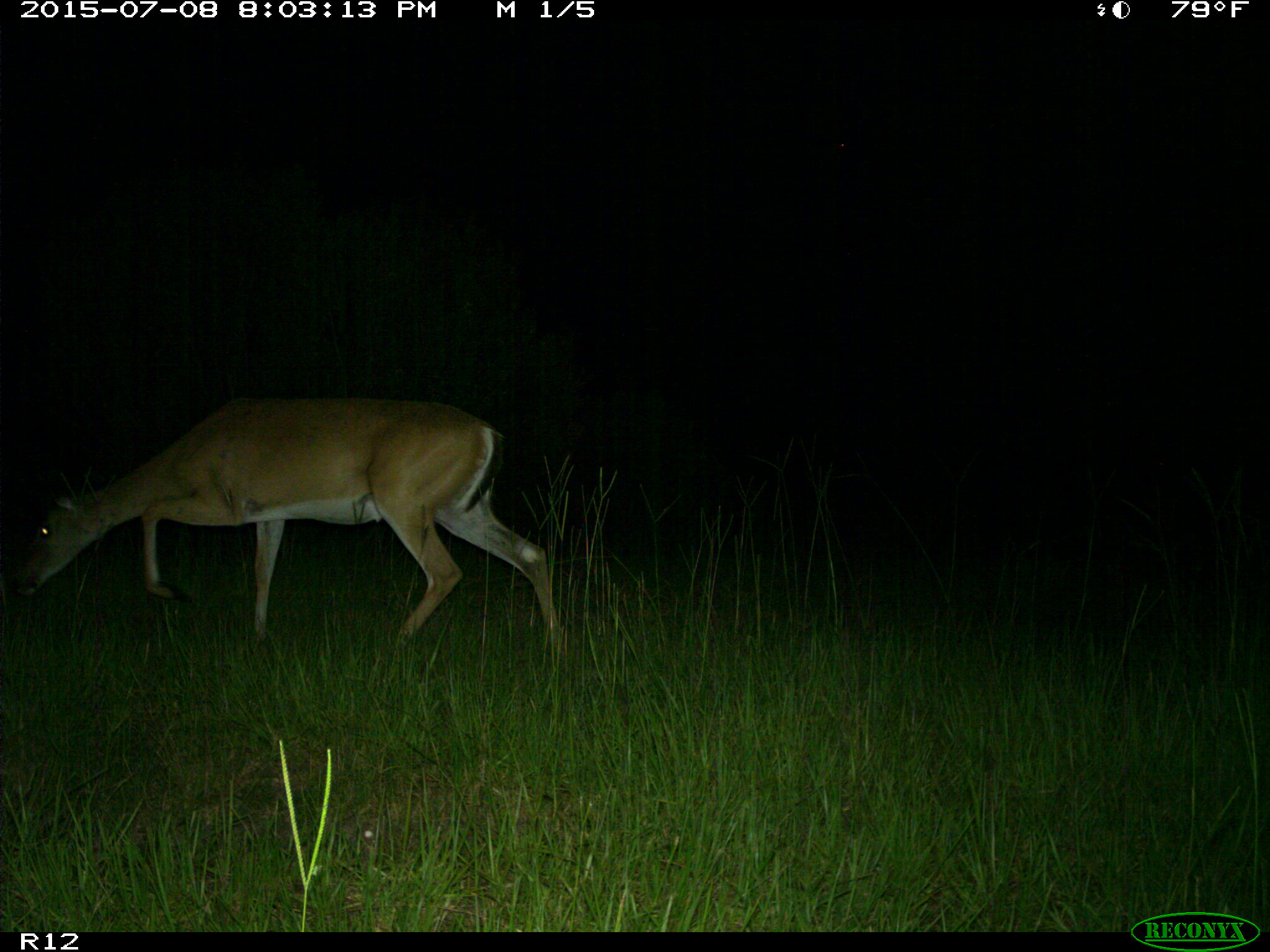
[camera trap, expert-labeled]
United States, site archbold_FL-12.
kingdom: Animalia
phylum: Chordata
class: Mammalia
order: Artiodactyla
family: Cervidae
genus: Odocoileus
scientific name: Odocoileus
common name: deer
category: unidentified deer